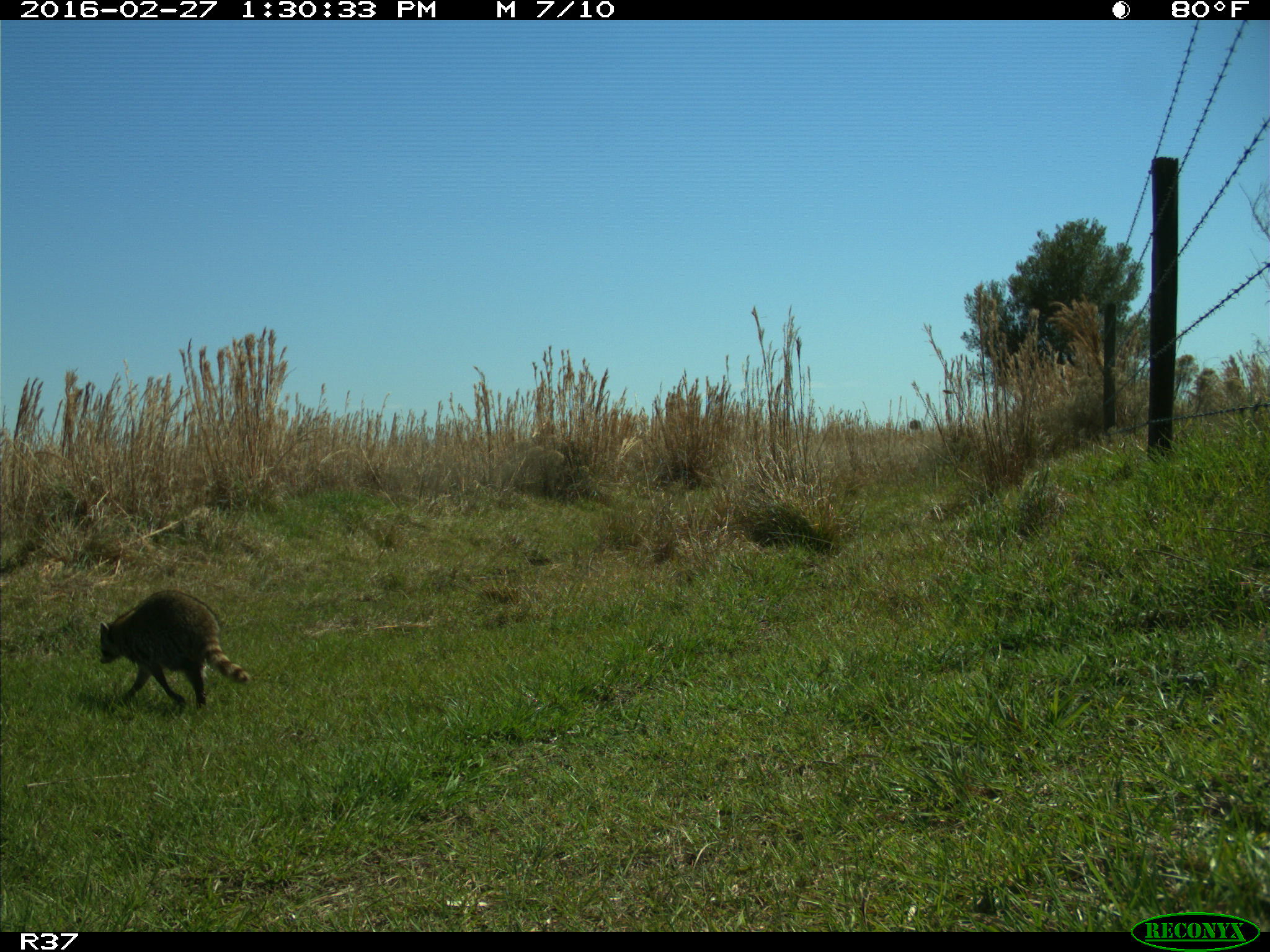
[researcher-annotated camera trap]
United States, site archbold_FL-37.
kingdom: Animalia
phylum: Chordata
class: Mammalia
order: Carnivora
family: Procyonidae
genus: Procyon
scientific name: Procyon lotor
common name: common raccoon